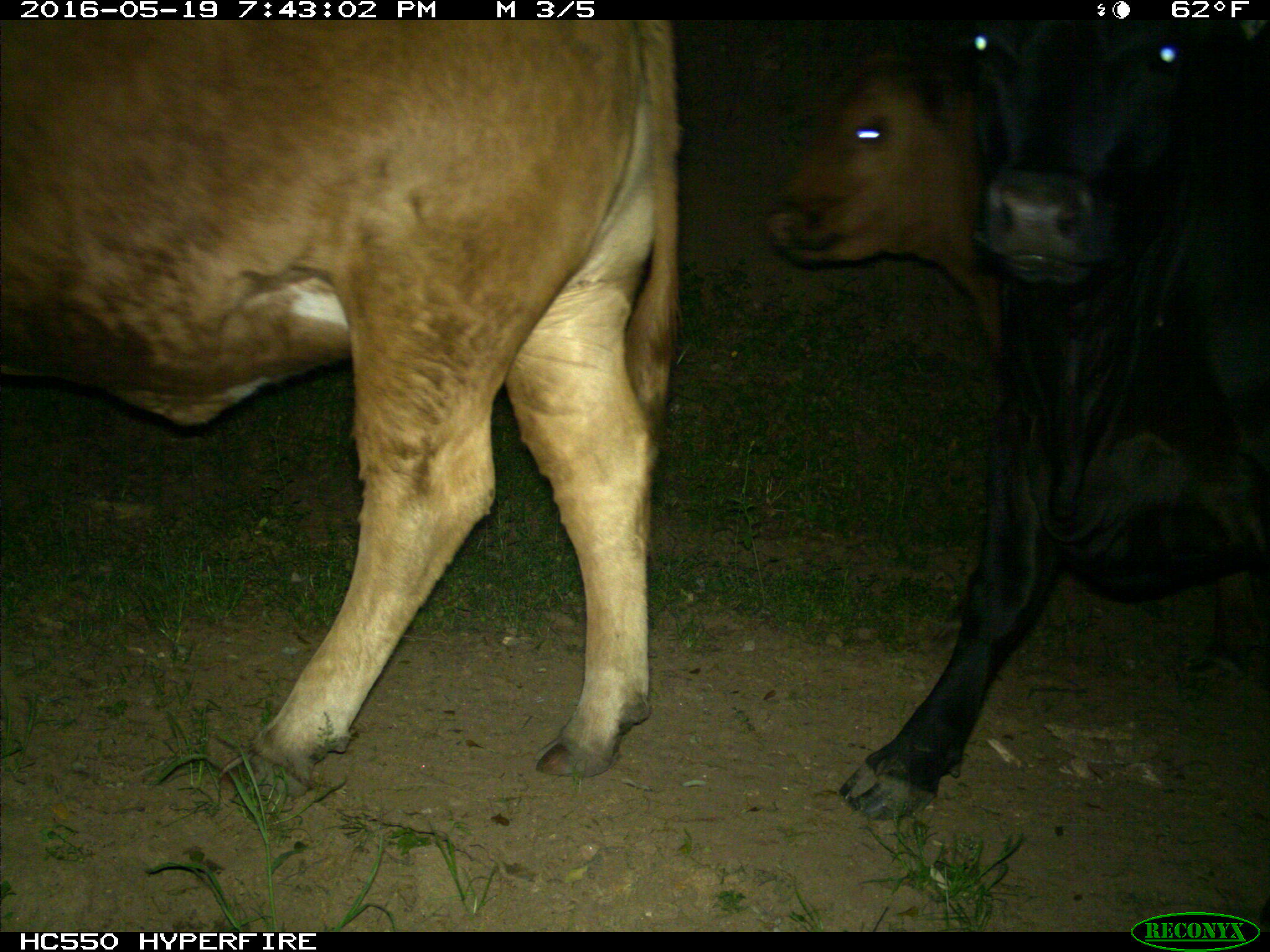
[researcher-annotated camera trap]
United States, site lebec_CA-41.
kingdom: Animalia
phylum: Chordata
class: Mammalia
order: Artiodactyla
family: Bovidae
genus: Bos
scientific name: Bos taurus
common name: domestic cow